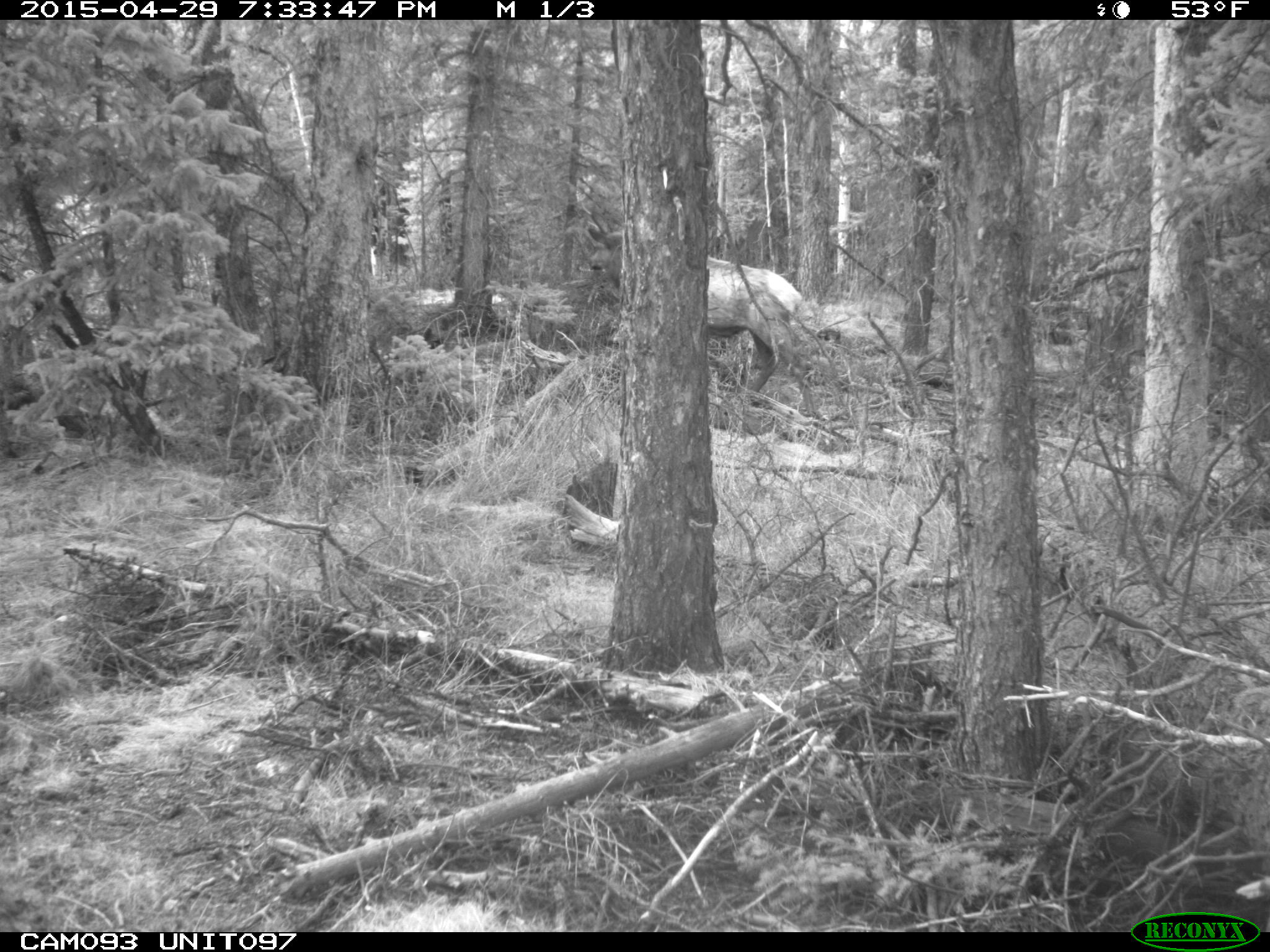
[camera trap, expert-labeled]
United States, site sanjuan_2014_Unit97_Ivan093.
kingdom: Animalia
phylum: Chordata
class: Mammalia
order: Artiodactyla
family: Cervidae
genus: Cervus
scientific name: Cervus elaphus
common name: red deer